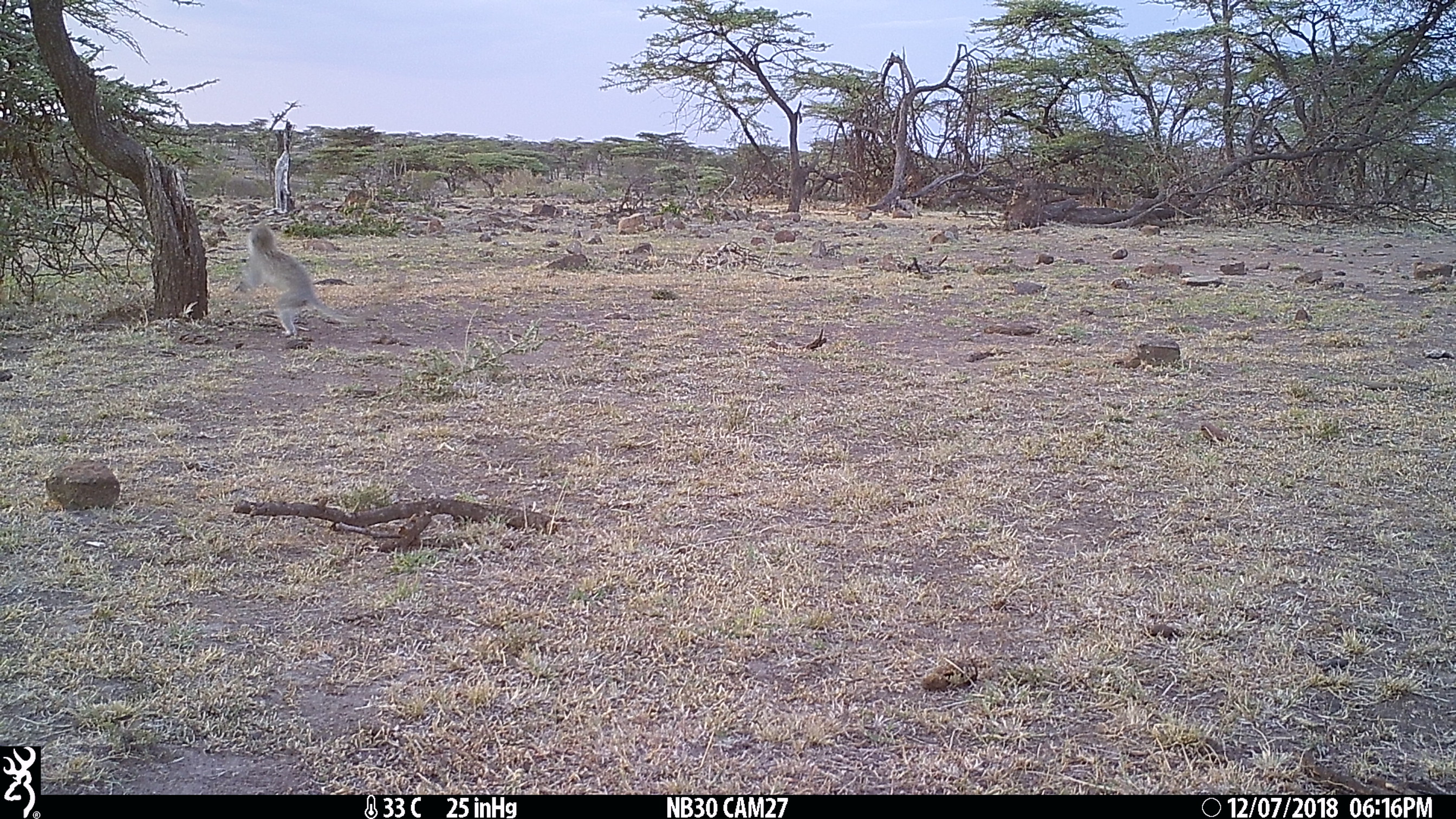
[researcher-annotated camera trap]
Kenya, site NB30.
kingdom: Animalia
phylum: Chordata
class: Mammalia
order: Primates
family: Cercopithecidae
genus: Chlorocebus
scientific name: Chlorocebus pygerythrus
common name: vervet monkey